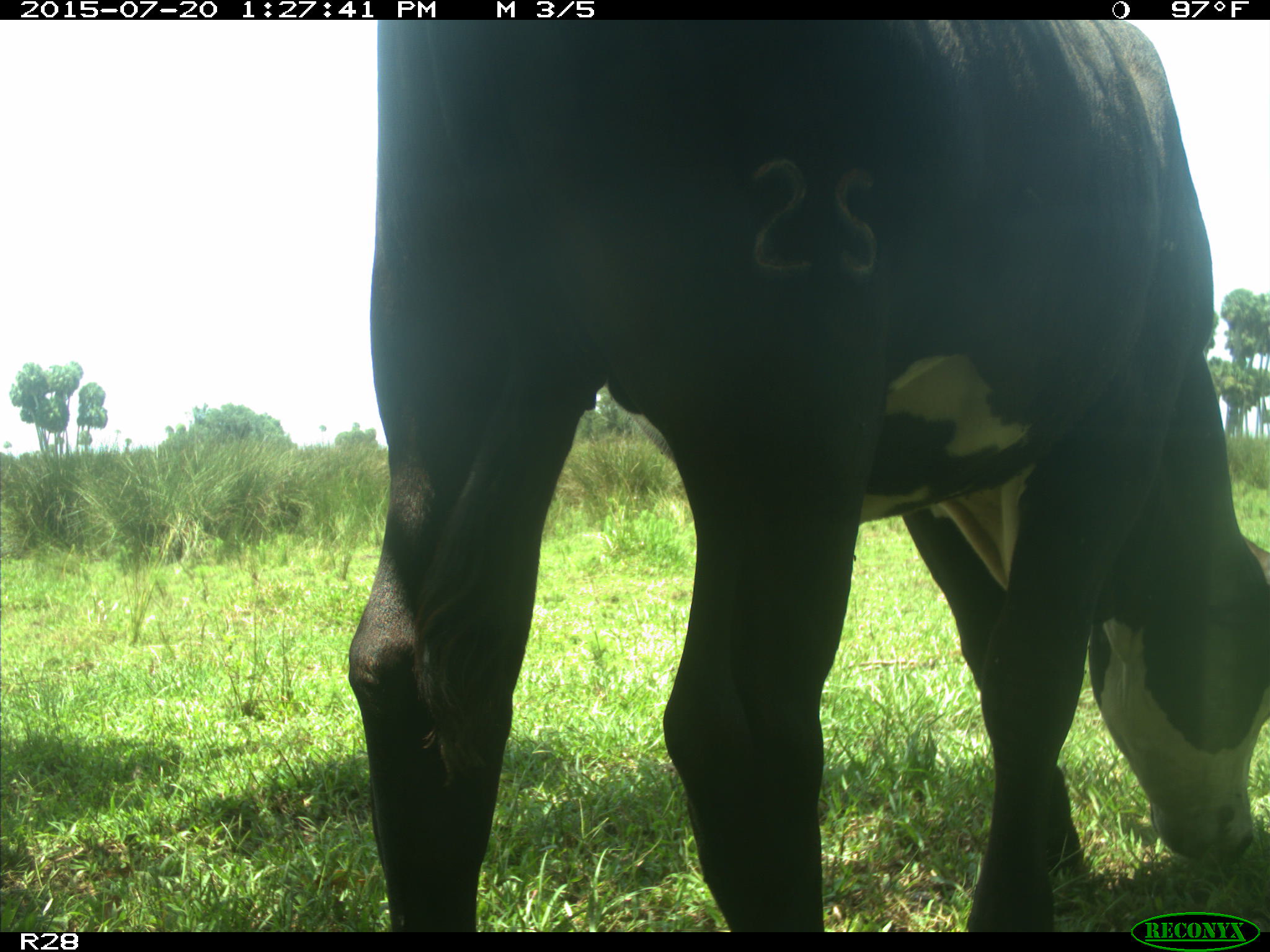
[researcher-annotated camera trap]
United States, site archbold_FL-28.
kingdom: Animalia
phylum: Chordata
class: Mammalia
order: Artiodactyla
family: Bovidae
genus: Bos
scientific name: Bos taurus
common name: domestic cow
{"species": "Bos taurus (domestic cow)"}